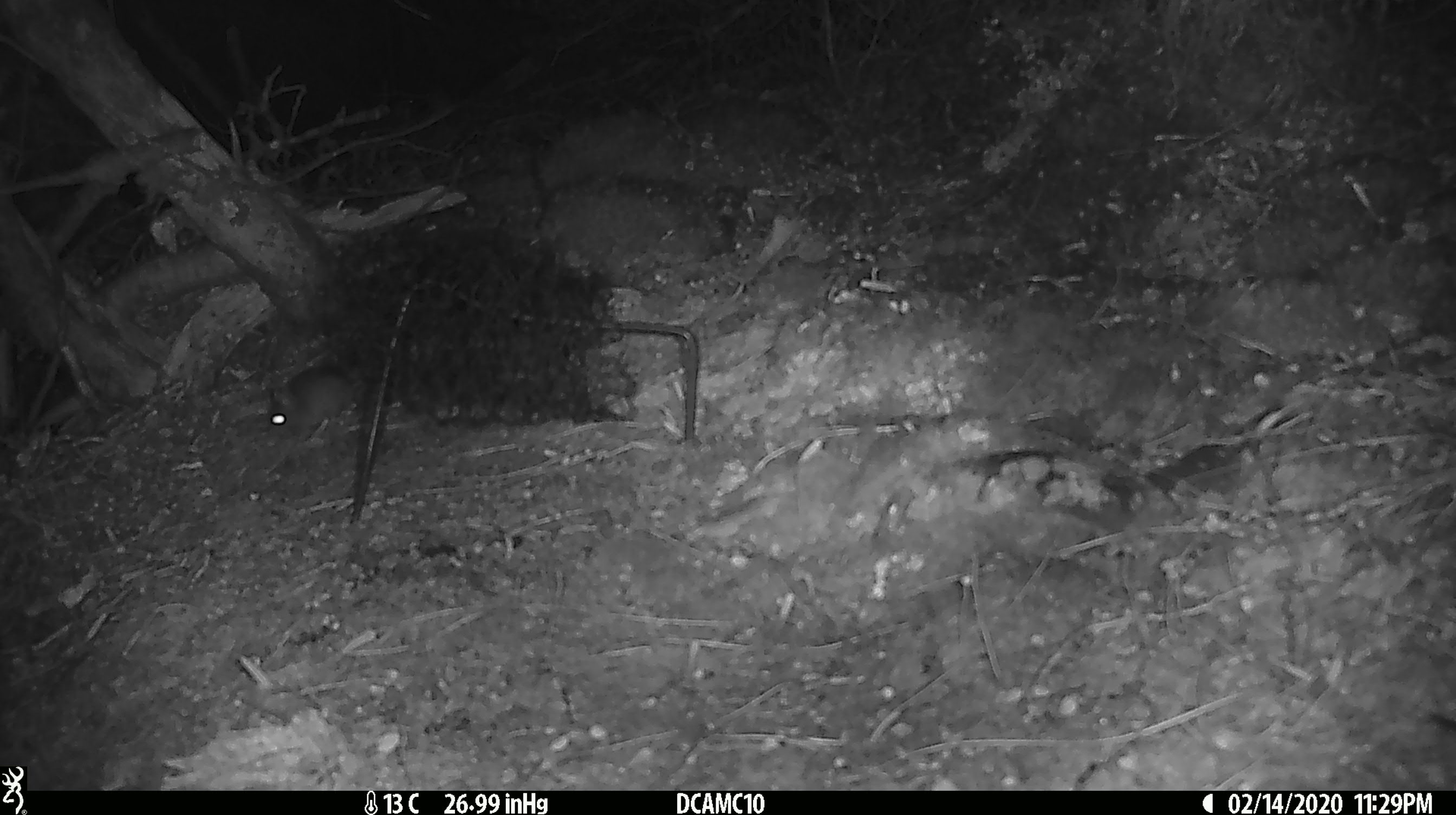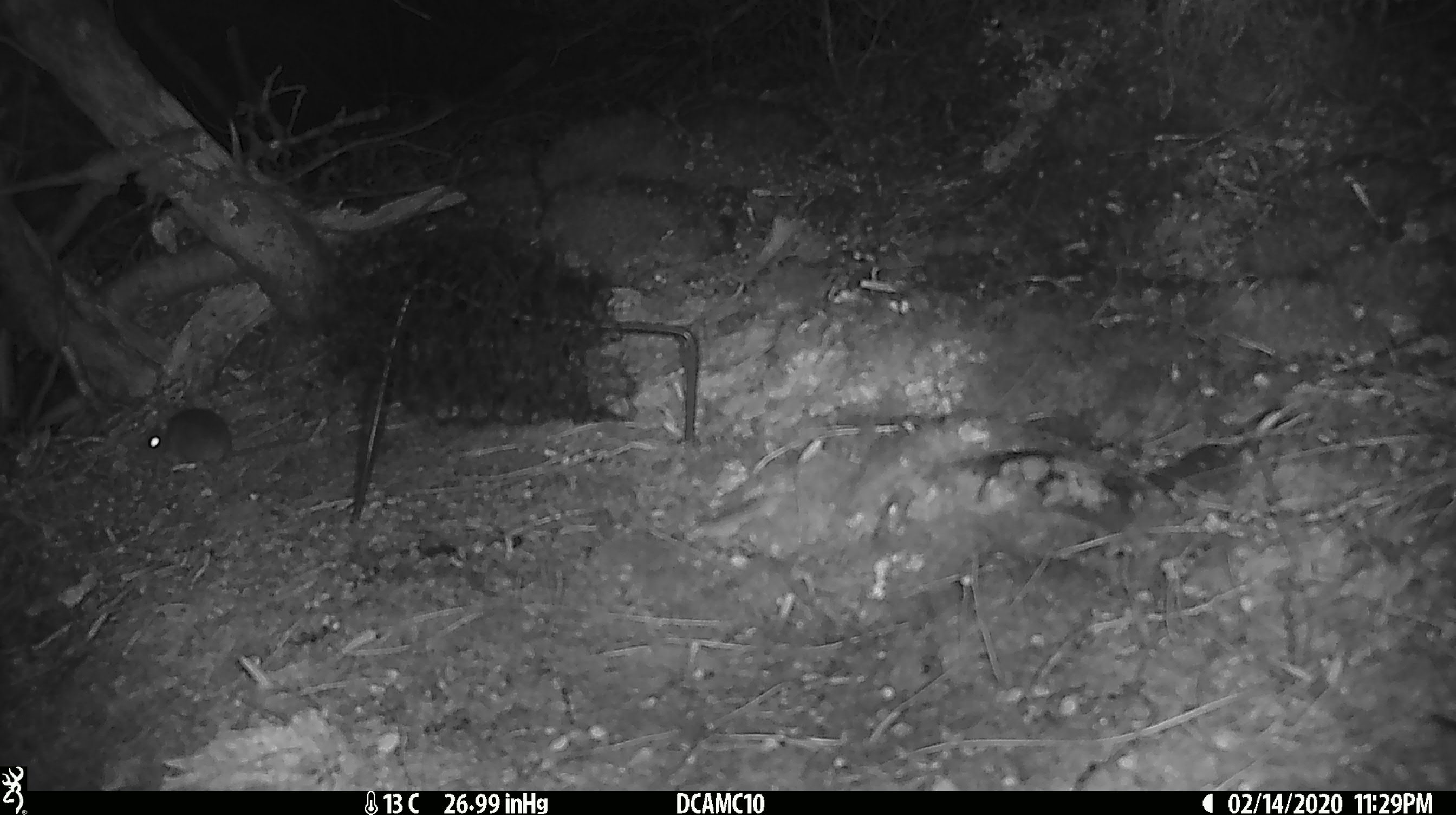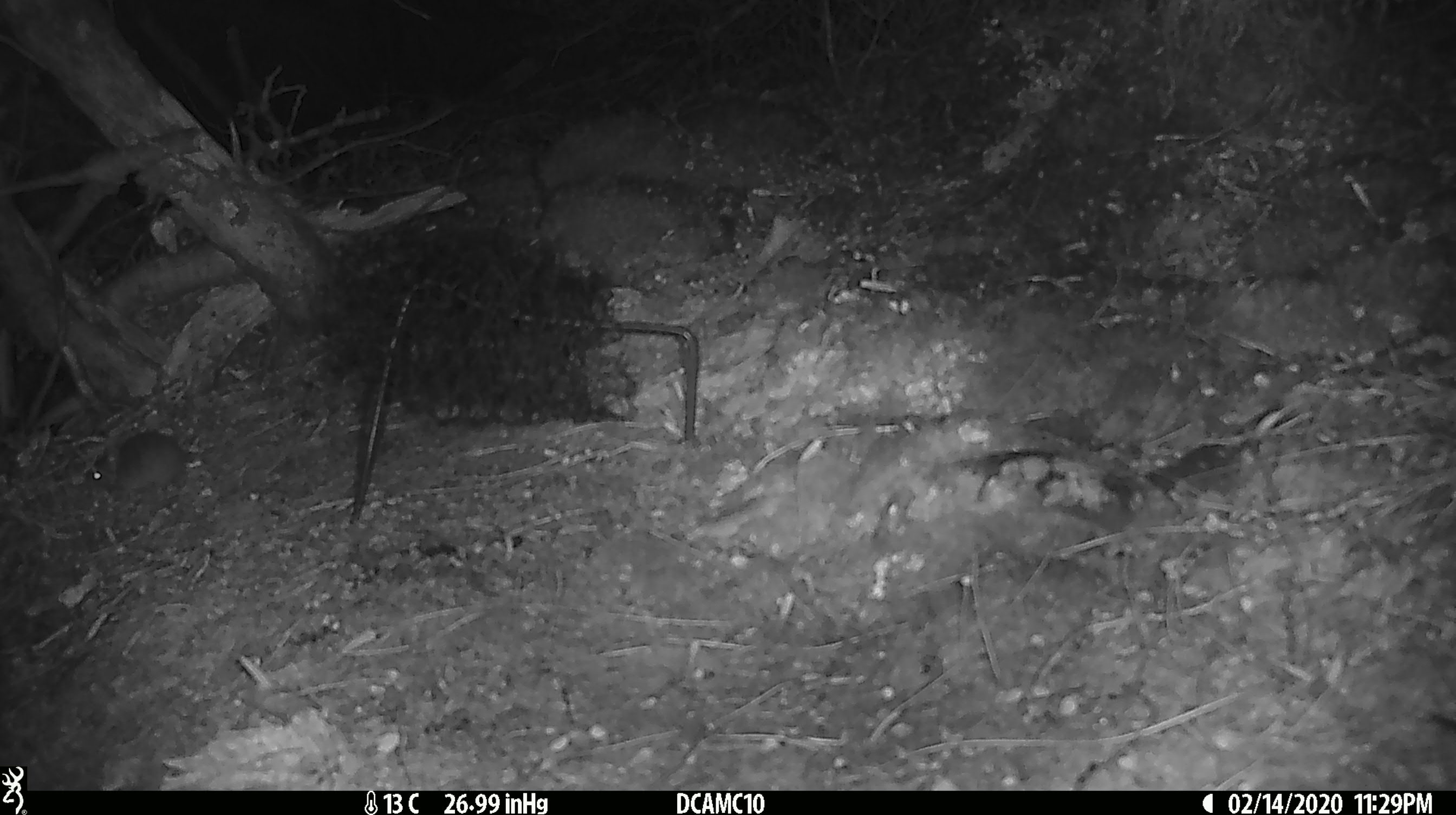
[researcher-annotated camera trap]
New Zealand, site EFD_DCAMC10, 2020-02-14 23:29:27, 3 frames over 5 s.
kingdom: Animalia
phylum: Chordata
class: Mammalia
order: Rodentia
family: Muridae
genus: Mus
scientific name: Mus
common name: mouse